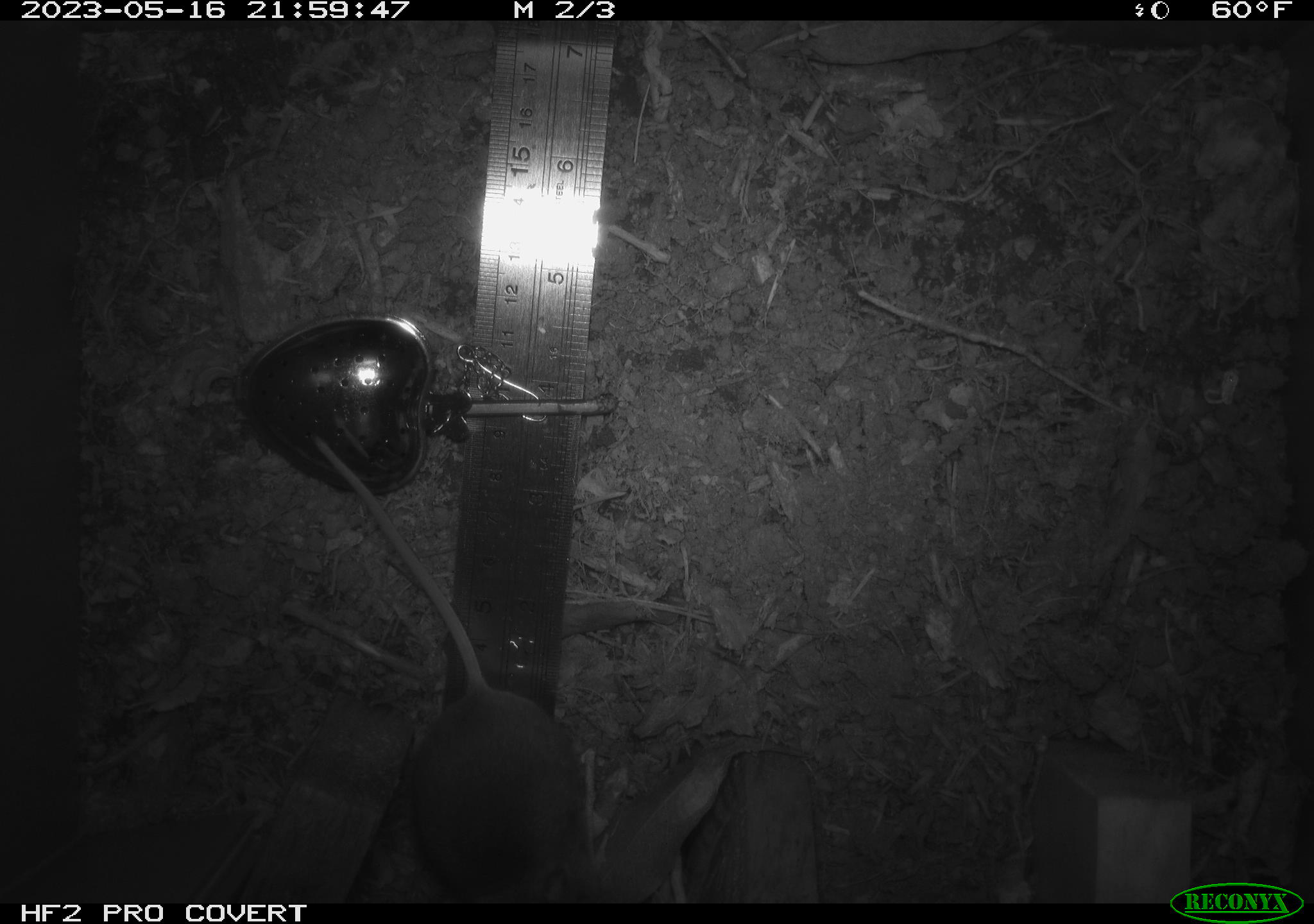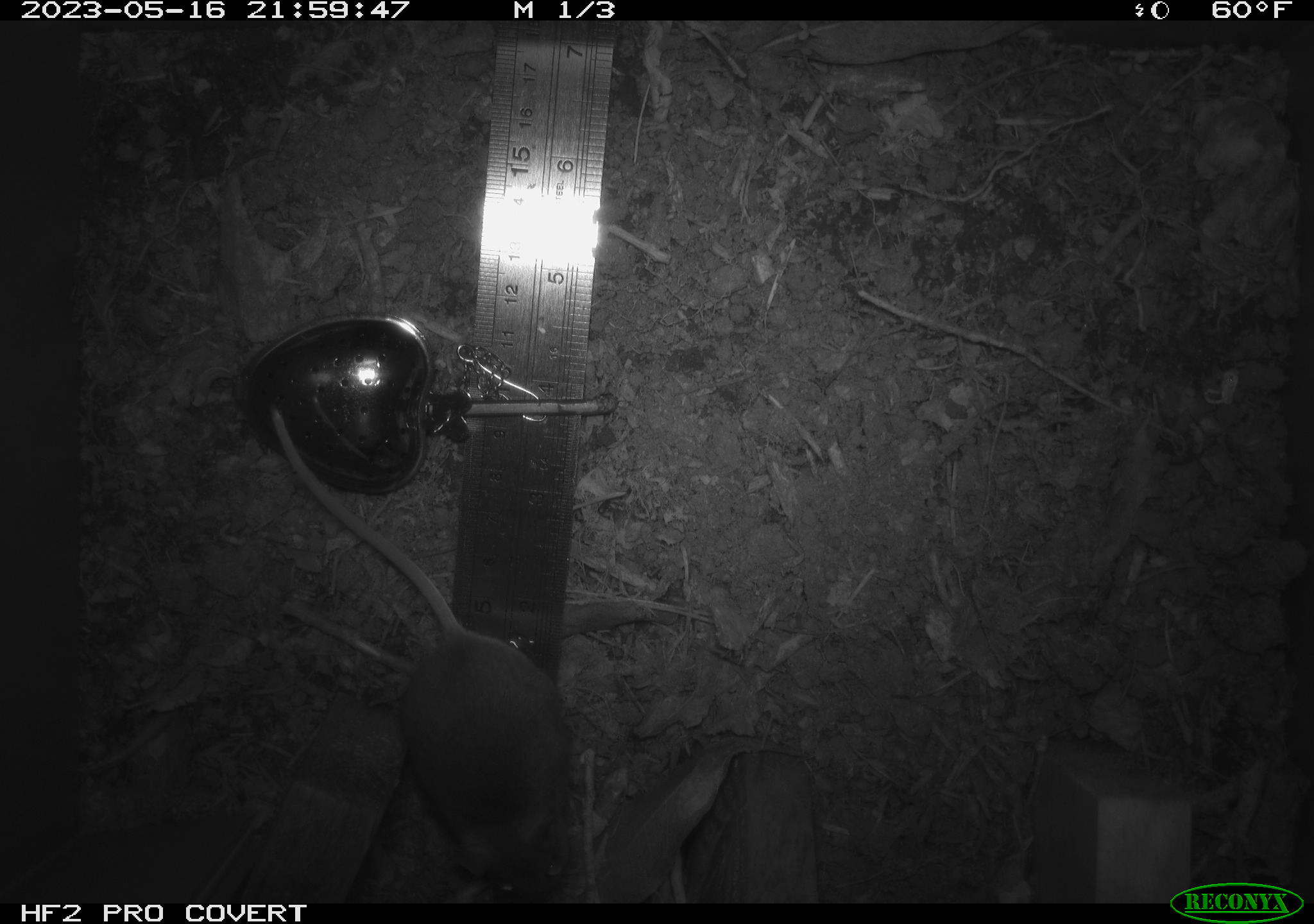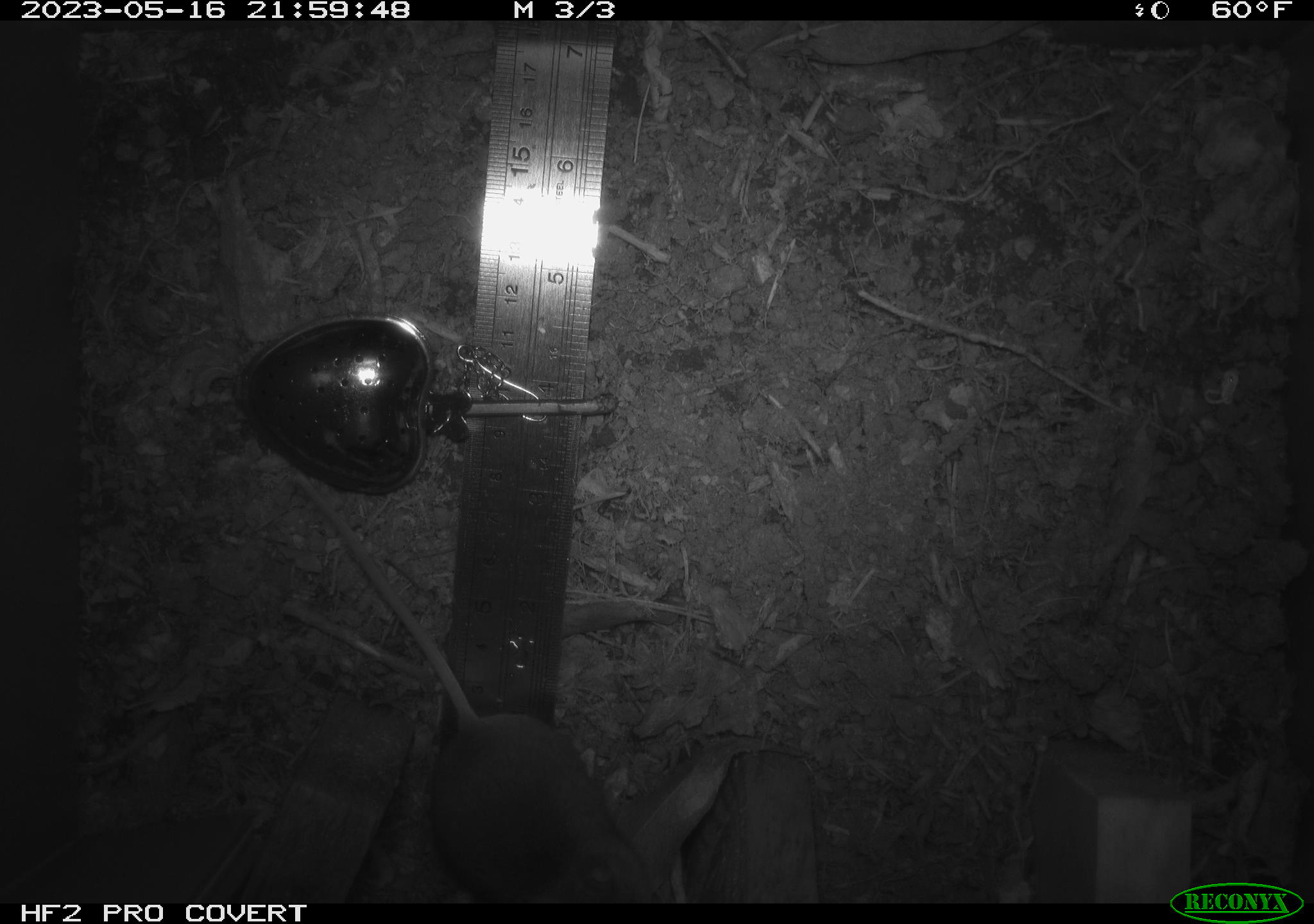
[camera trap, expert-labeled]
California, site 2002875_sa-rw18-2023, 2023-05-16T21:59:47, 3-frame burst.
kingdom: Animalia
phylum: Chordata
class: Mammalia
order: Rodentia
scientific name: Rodentia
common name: mouse species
Mouse species (Rodentia).